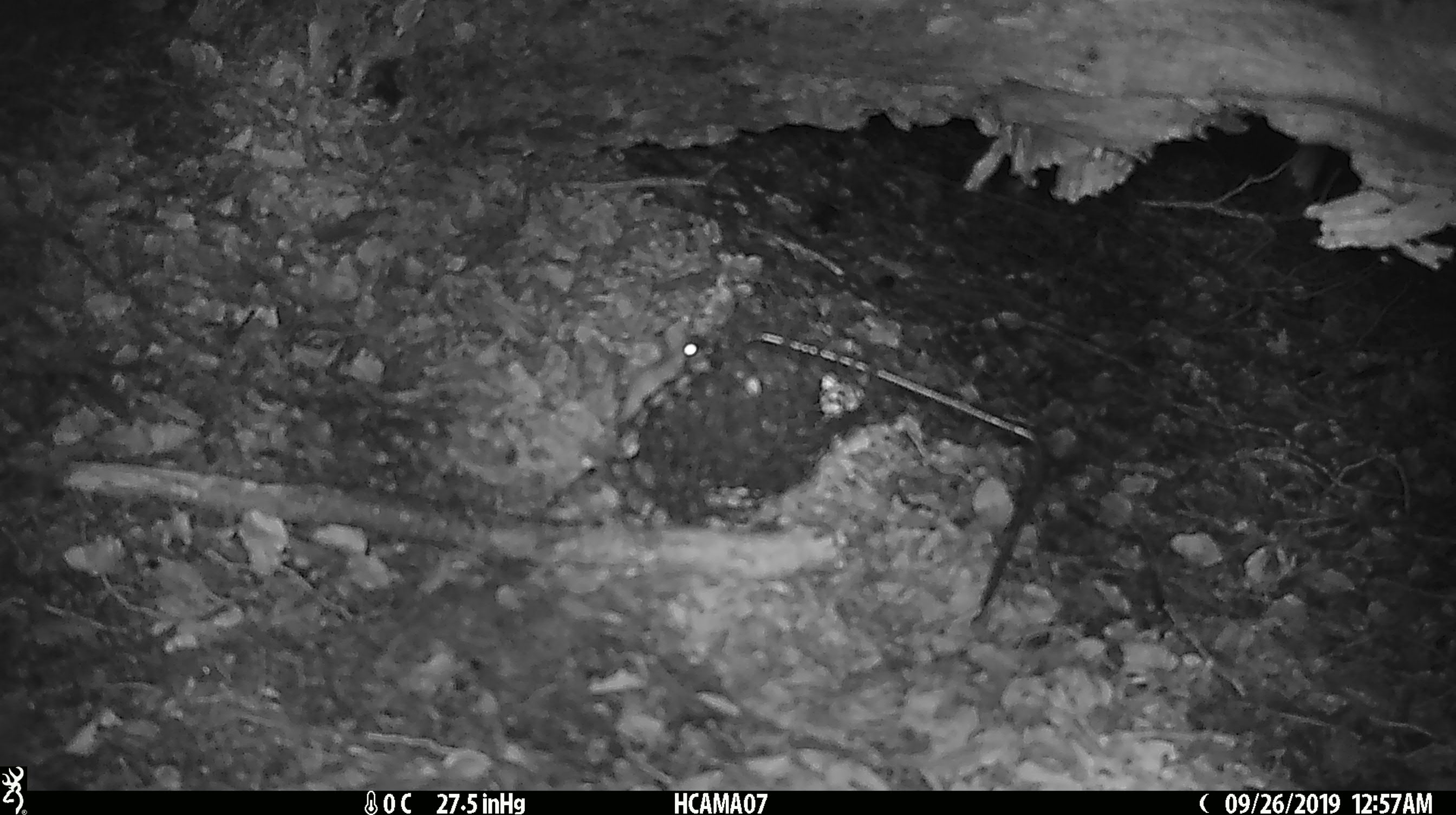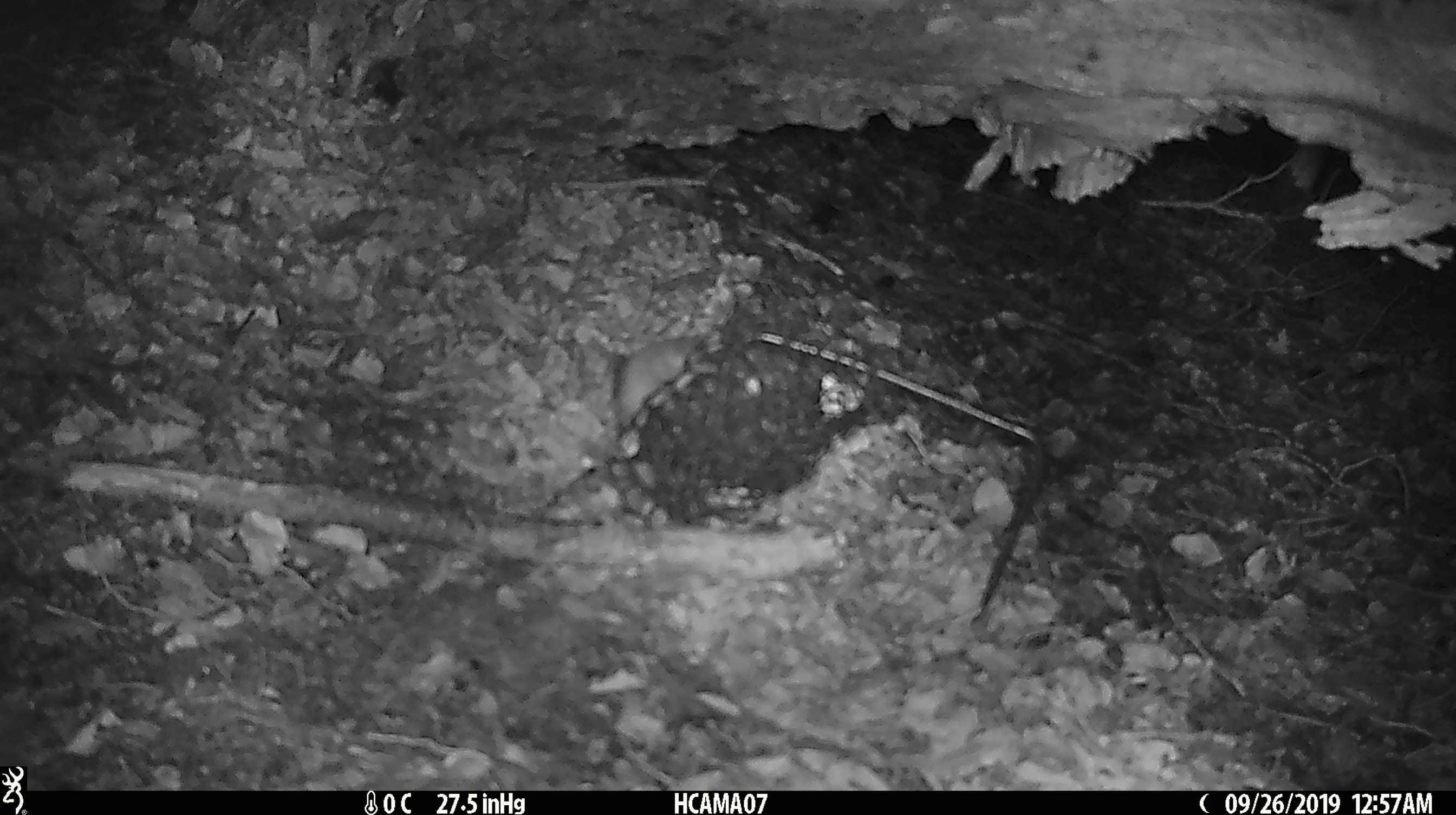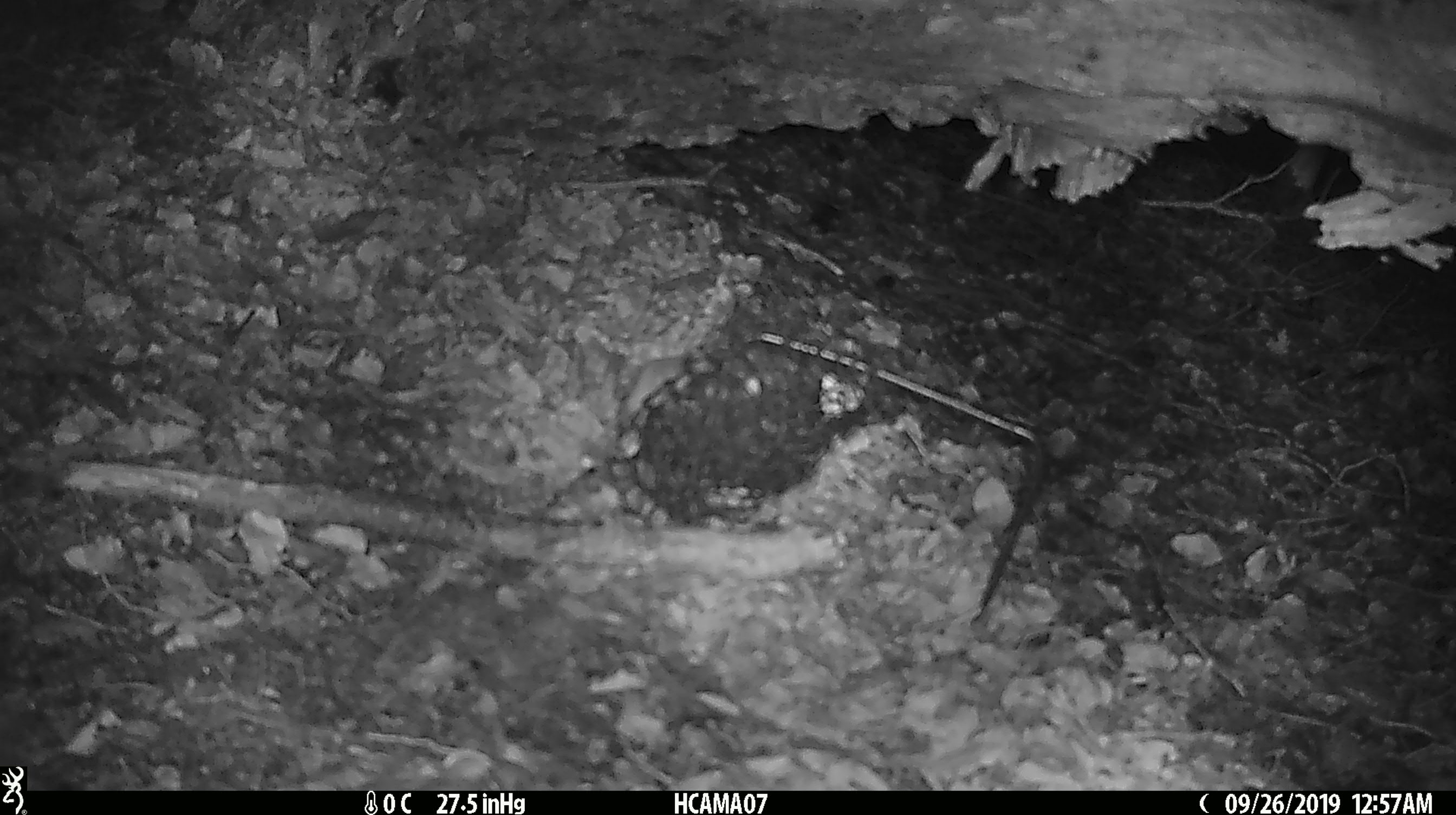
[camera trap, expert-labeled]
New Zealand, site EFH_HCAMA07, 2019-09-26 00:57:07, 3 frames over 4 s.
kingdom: Animalia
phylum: Chordata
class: Mammalia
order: Rodentia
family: Muridae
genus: Mus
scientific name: Mus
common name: mouse